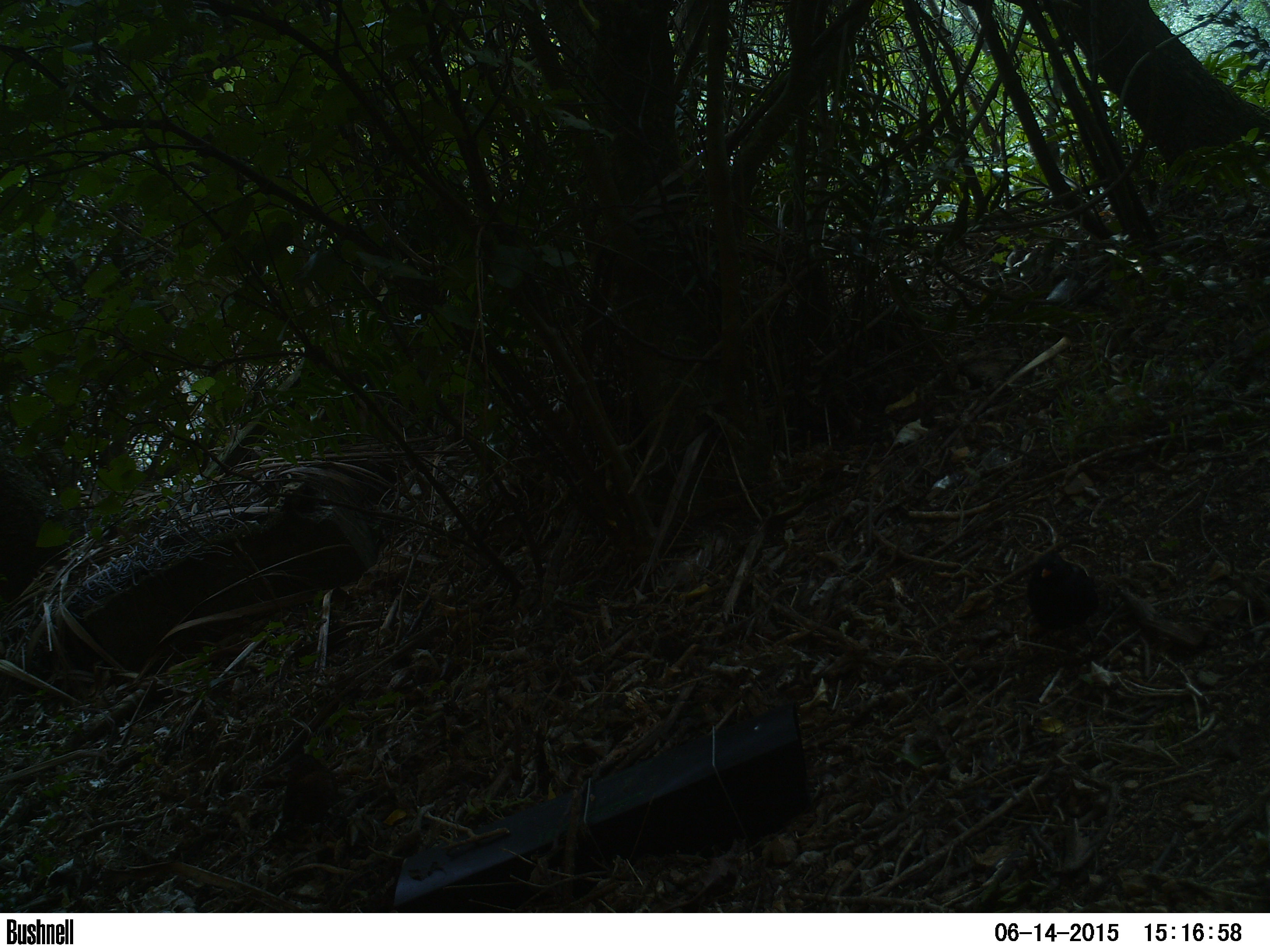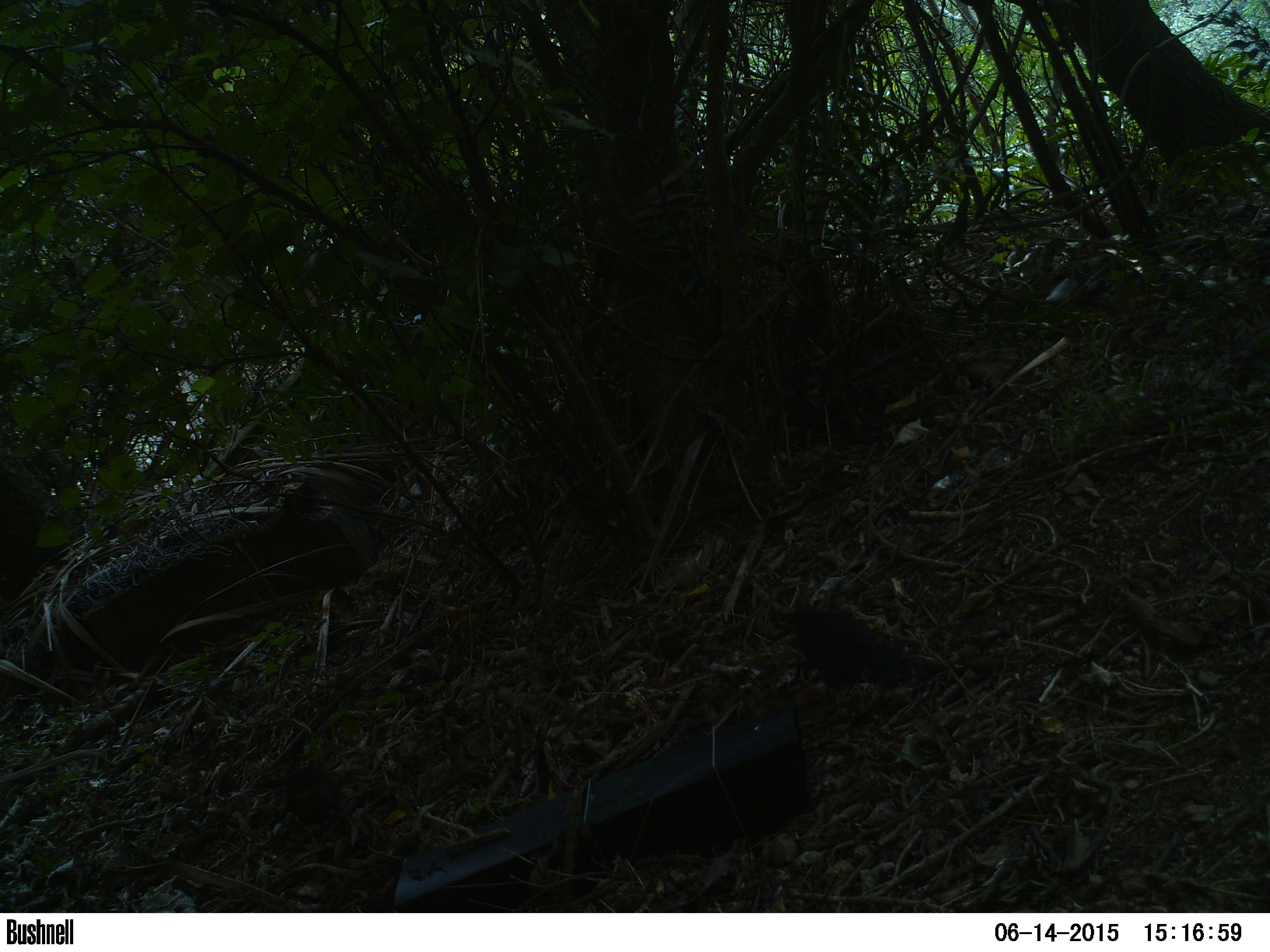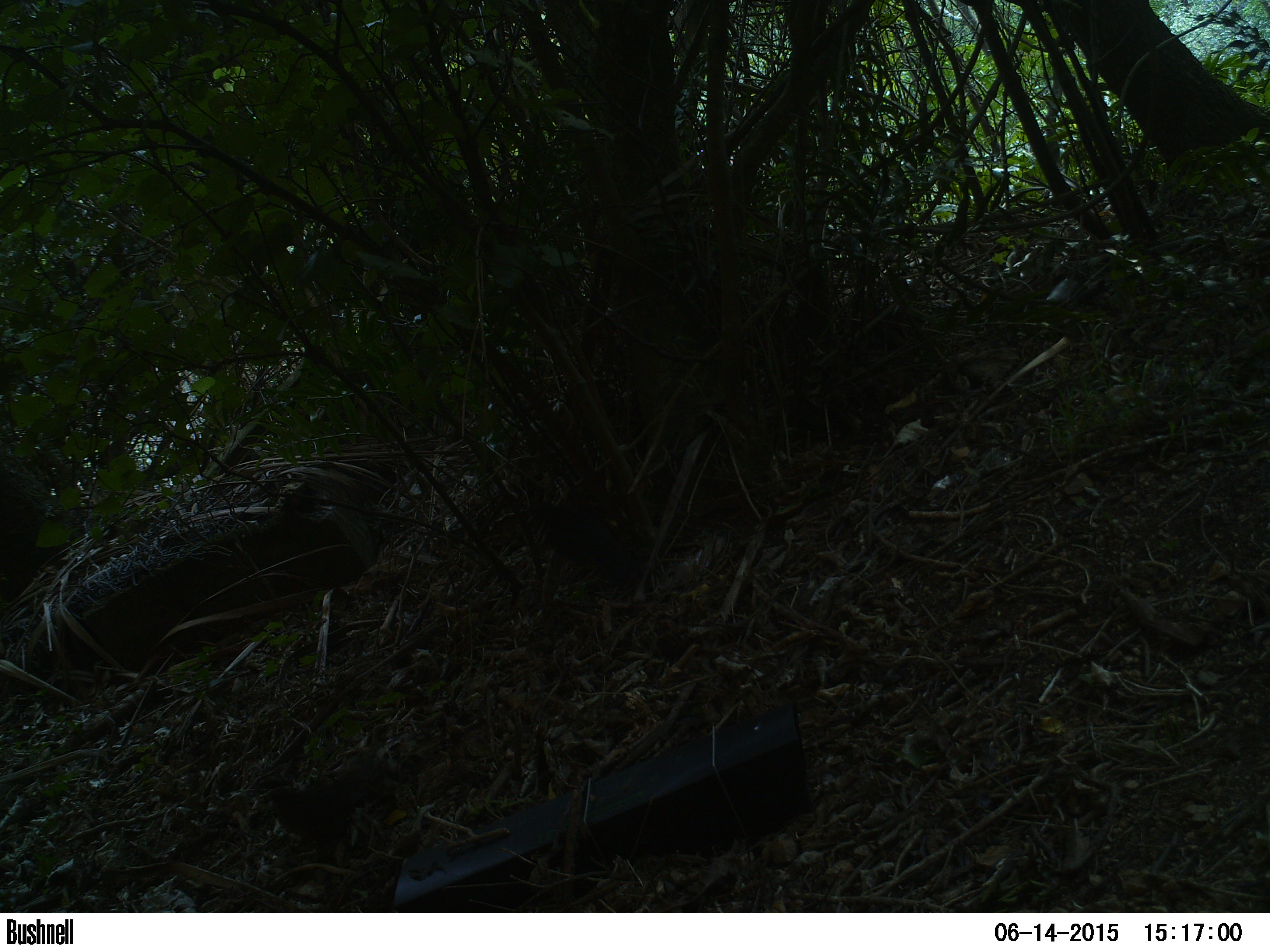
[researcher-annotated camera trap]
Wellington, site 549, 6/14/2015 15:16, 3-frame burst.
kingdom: Animalia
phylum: Chordata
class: Aves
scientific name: Aves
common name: bird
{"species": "bird (Aves)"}